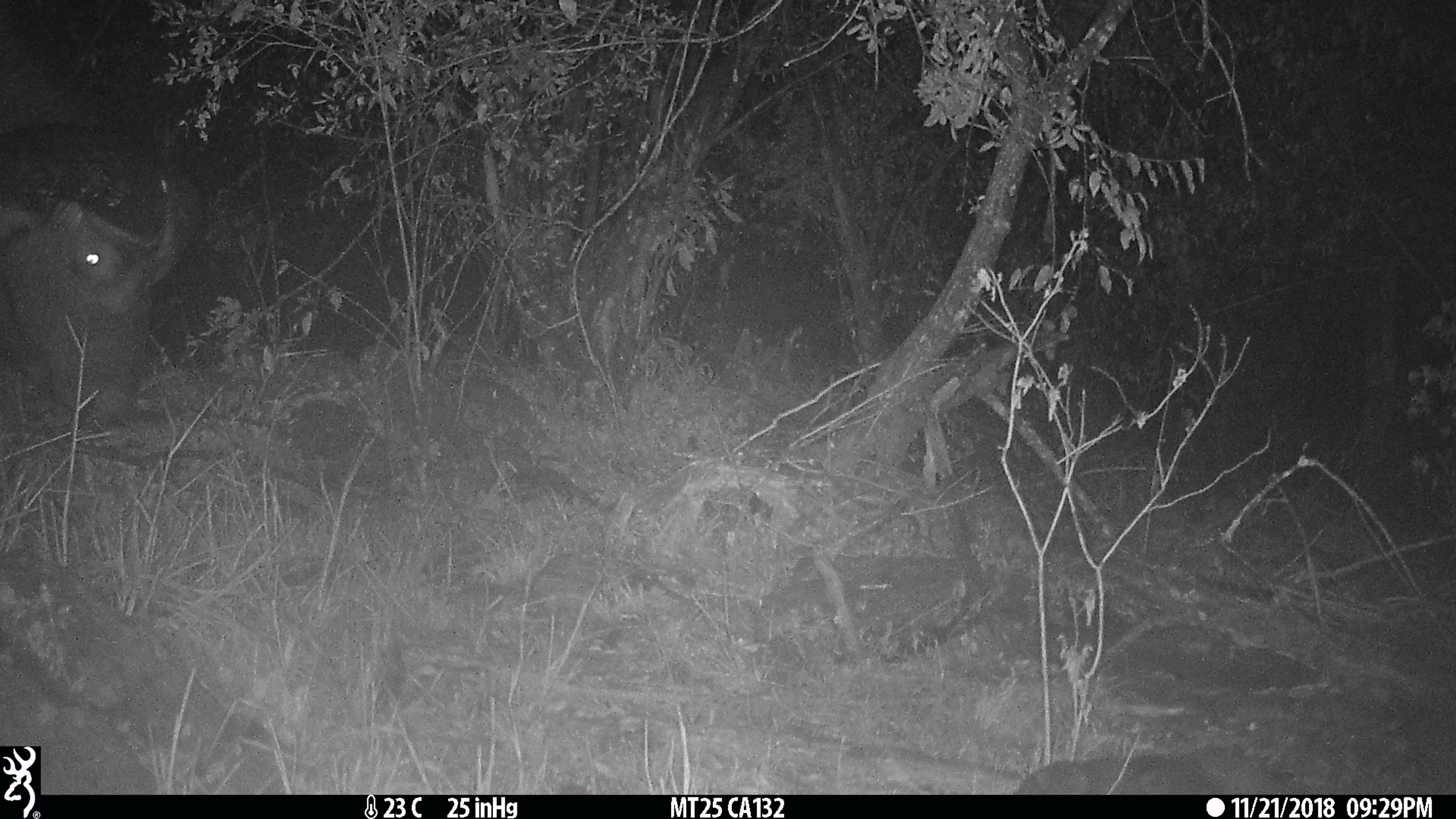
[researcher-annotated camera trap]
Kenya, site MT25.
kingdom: Animalia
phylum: Chordata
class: Mammalia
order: Artiodactyla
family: Bovidae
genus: Syncerus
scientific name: Syncerus caffer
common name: buffalo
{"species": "buffalo (Syncerus caffer)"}